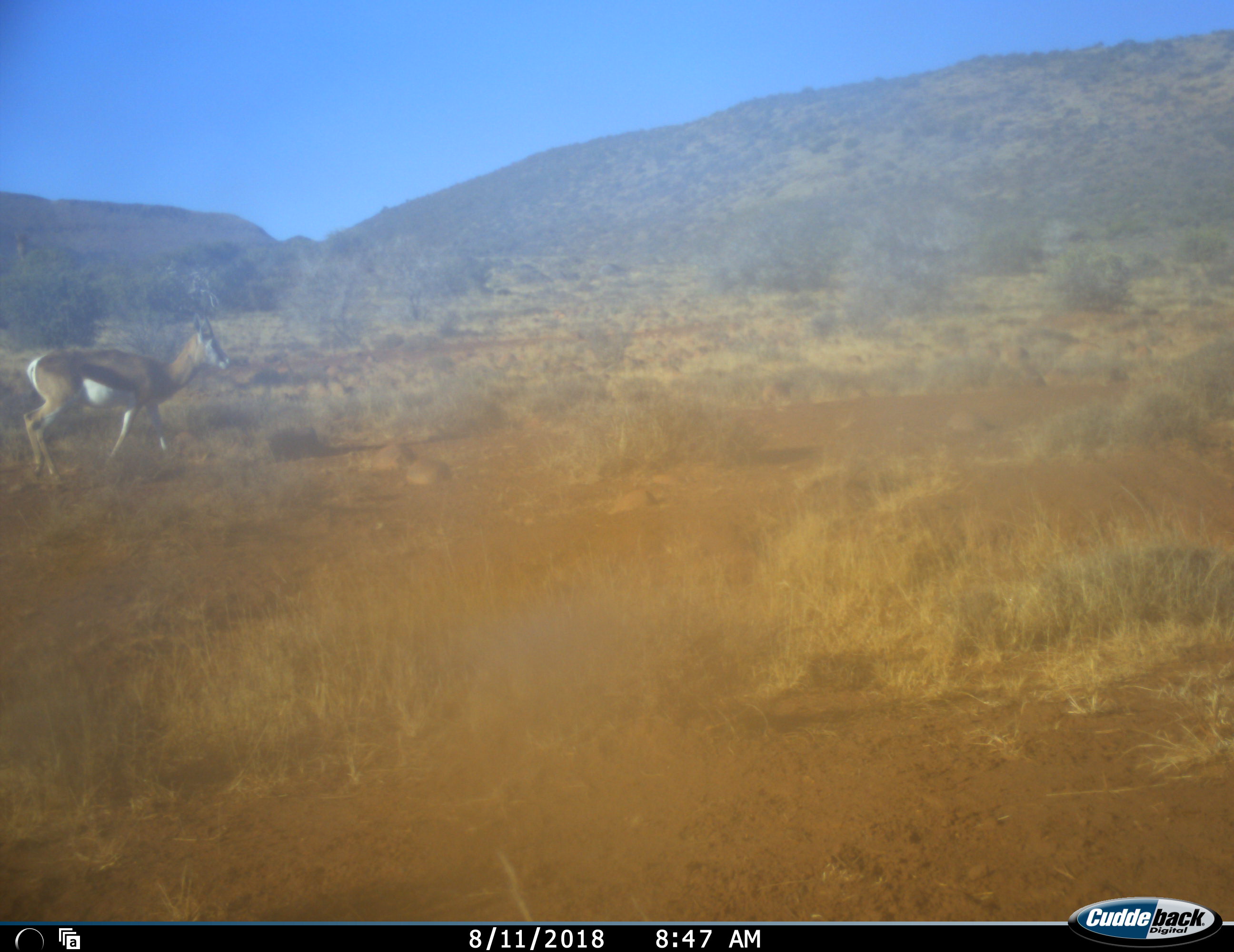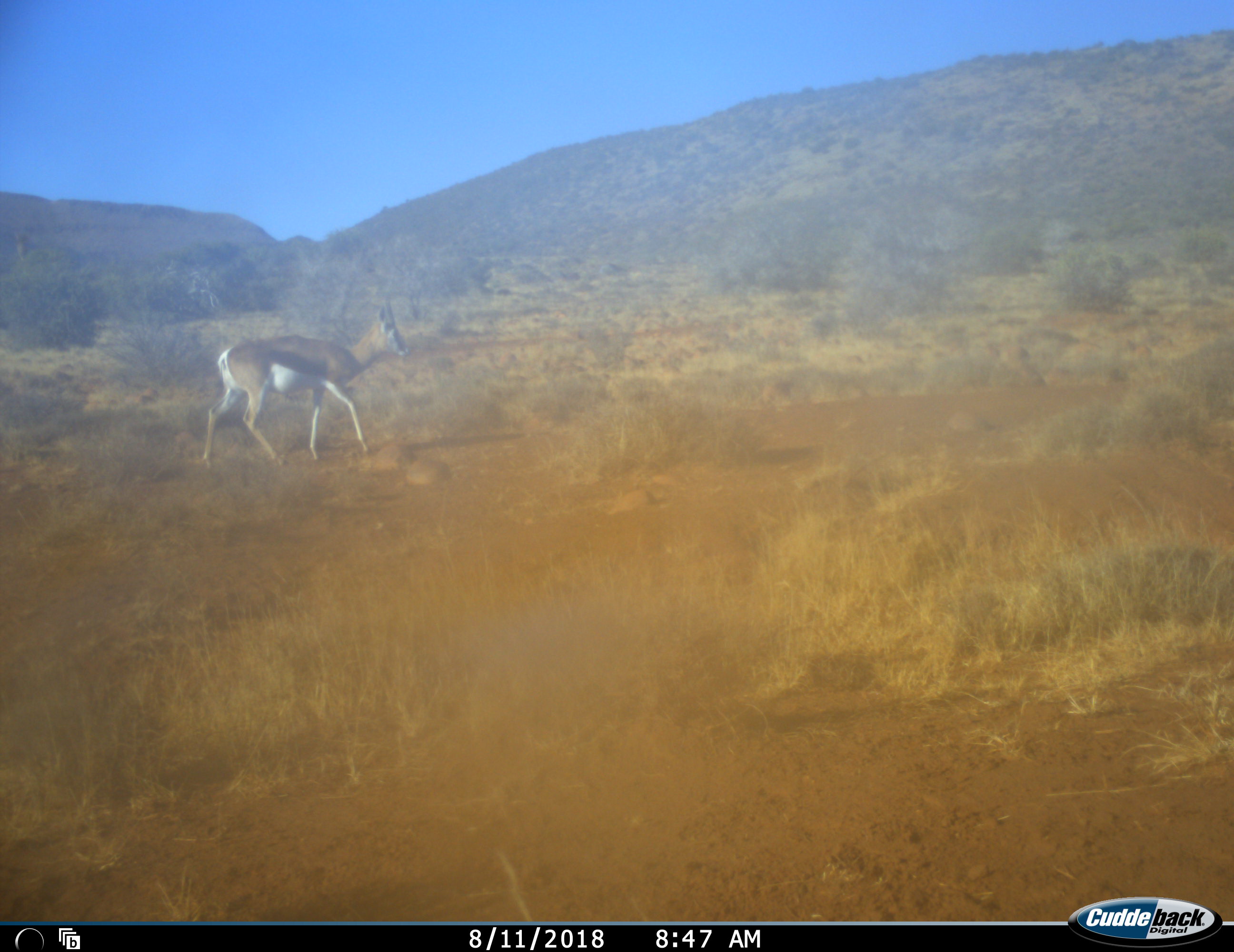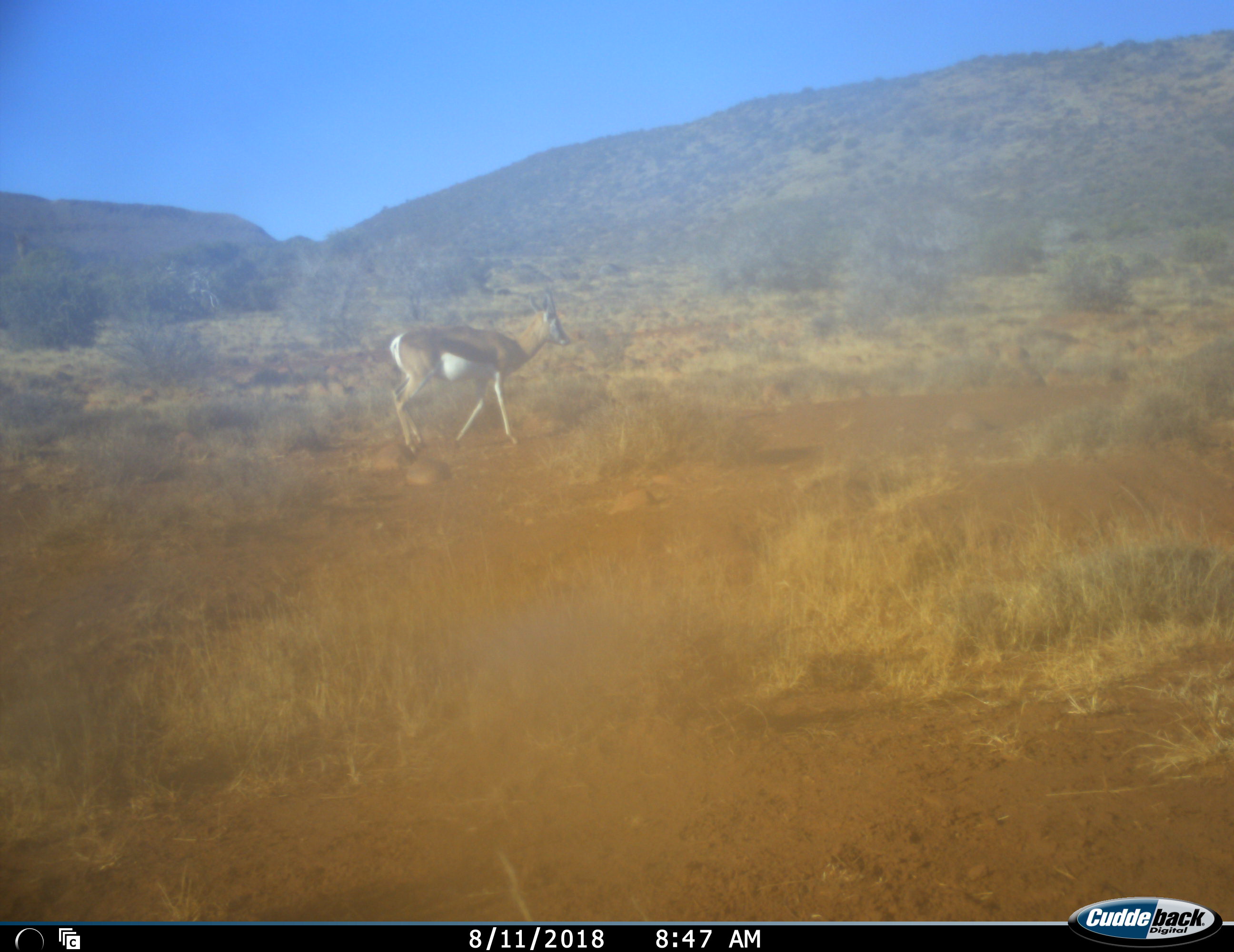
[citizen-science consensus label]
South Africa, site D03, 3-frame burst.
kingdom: Animalia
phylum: Chordata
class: Mammalia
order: Artiodactyla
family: Bovidae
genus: Antidorcas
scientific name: Antidorcas marsupialis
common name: springbok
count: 1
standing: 11%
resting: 0%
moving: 89%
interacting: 0%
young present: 0%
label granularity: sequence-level